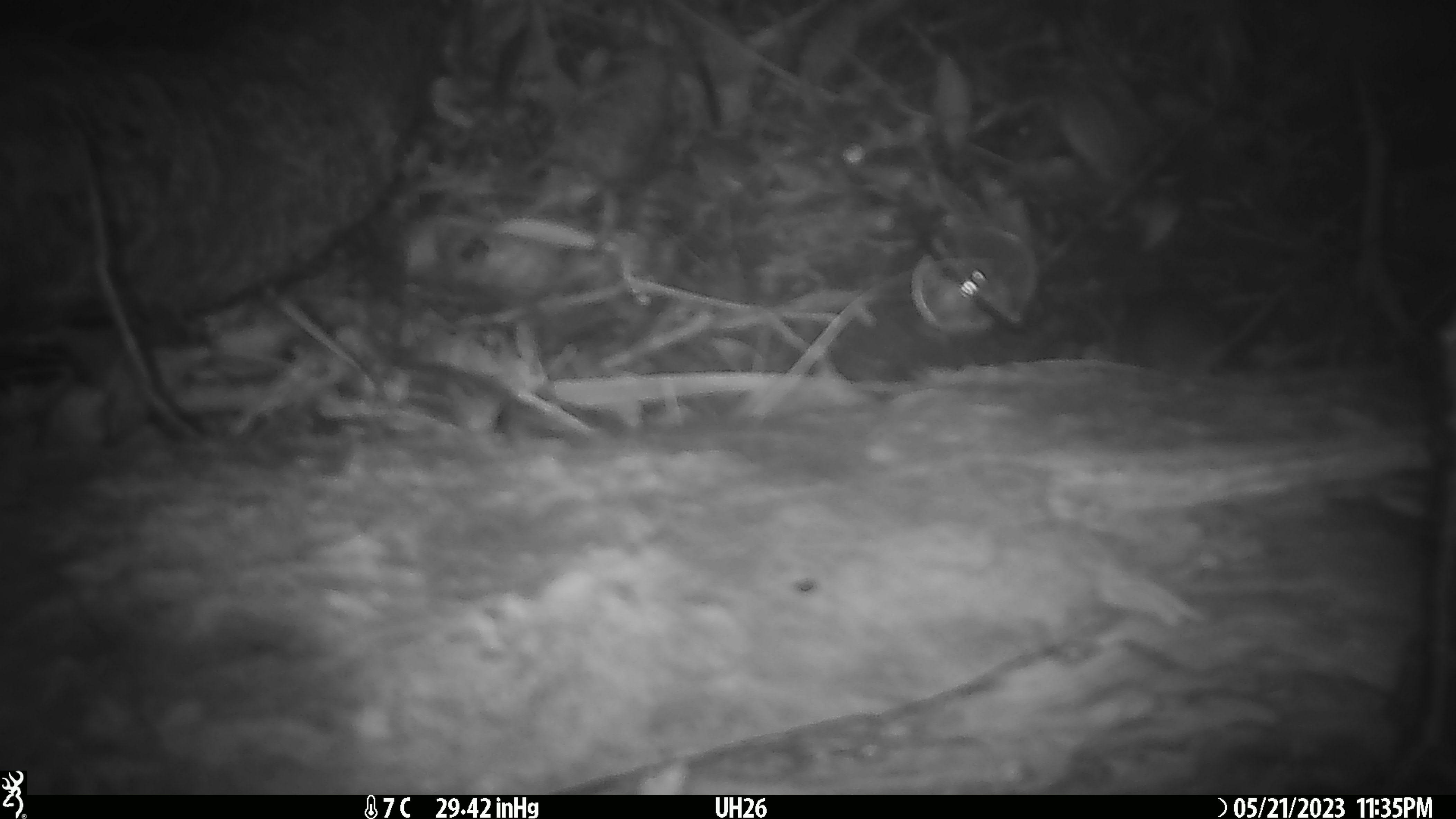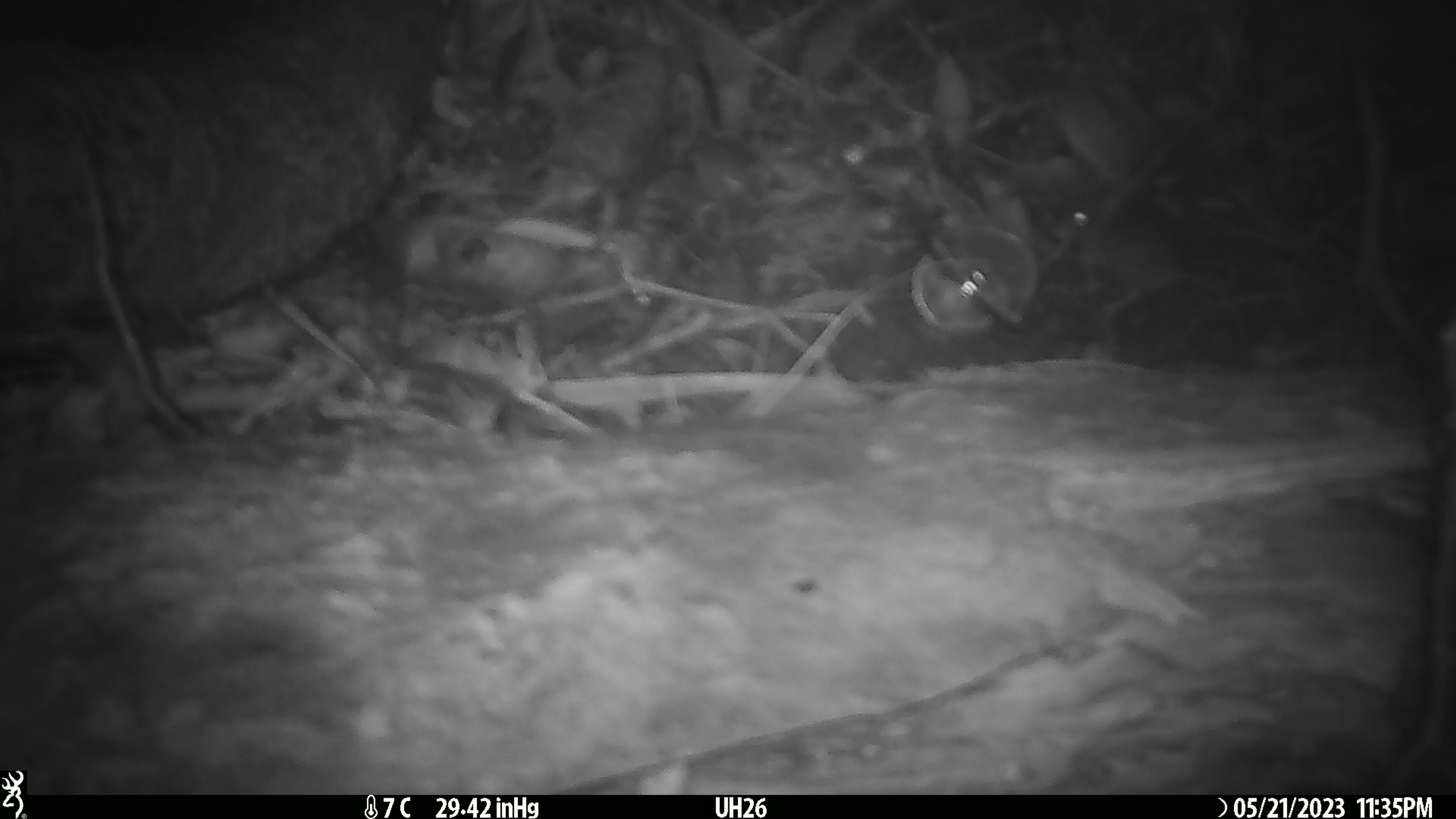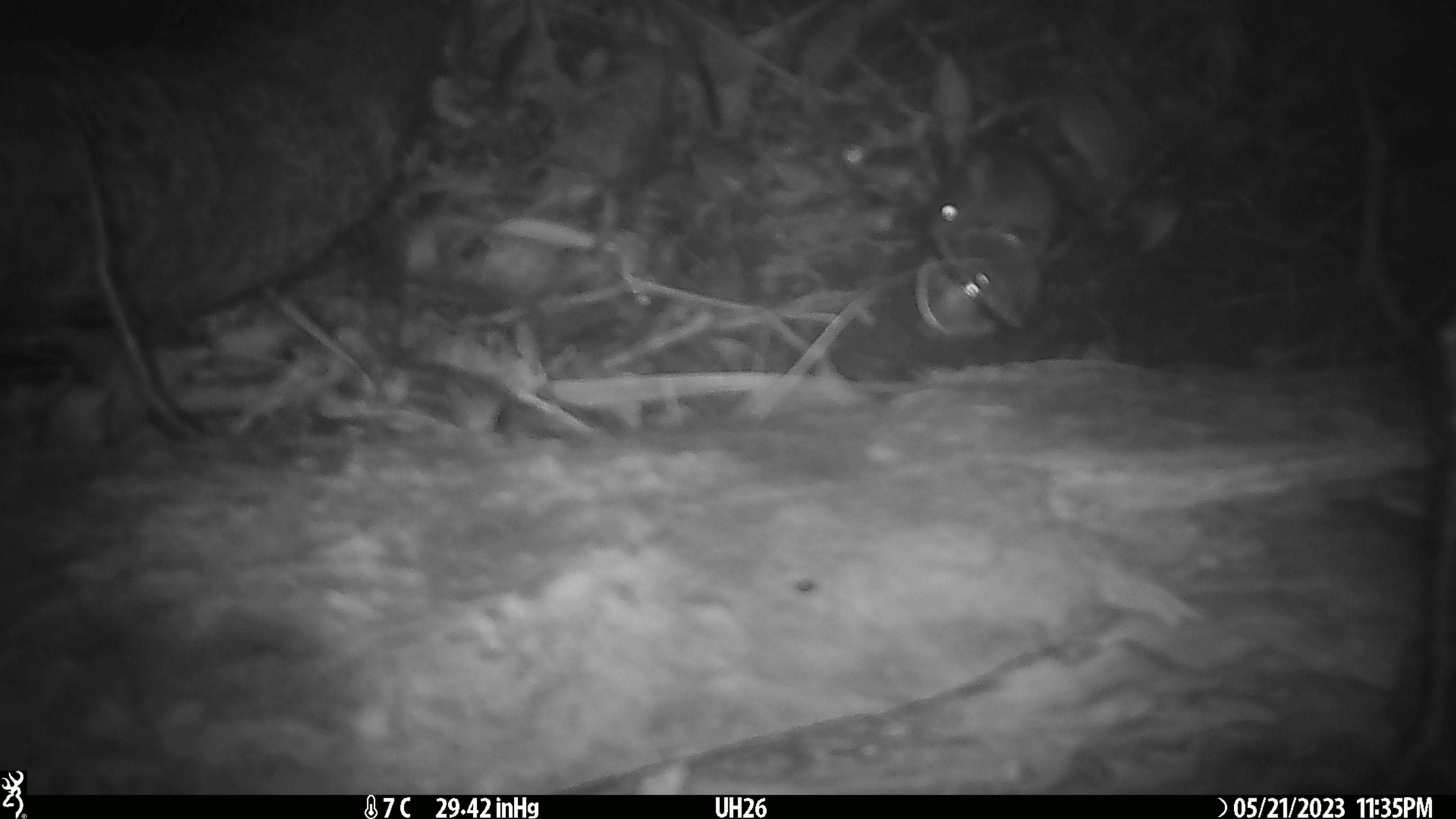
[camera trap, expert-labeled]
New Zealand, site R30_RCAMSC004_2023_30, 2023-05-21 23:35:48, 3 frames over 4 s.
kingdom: Animalia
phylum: Chordata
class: Mammalia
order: Rodentia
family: Muridae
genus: Mus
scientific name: Mus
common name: mouse